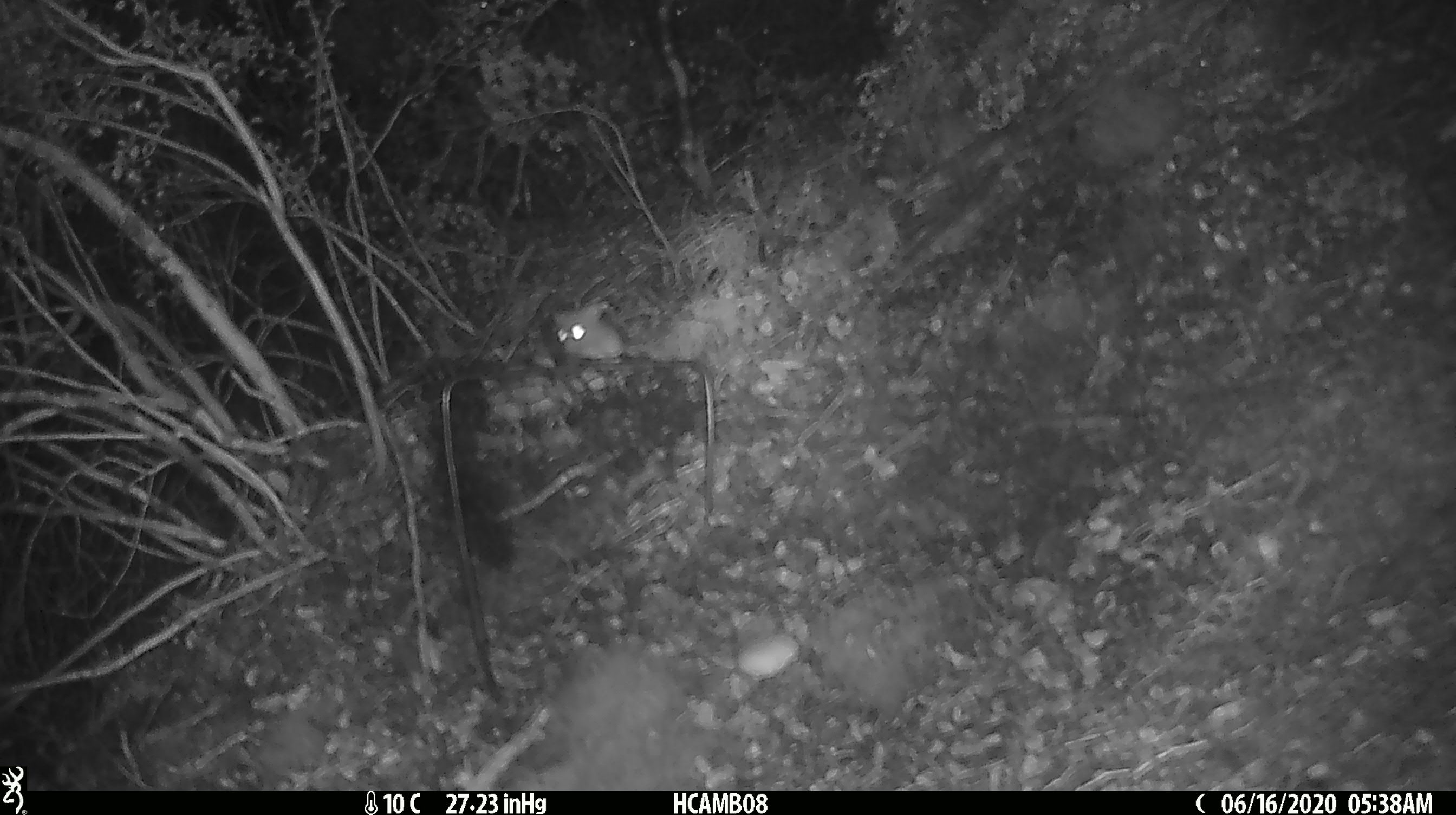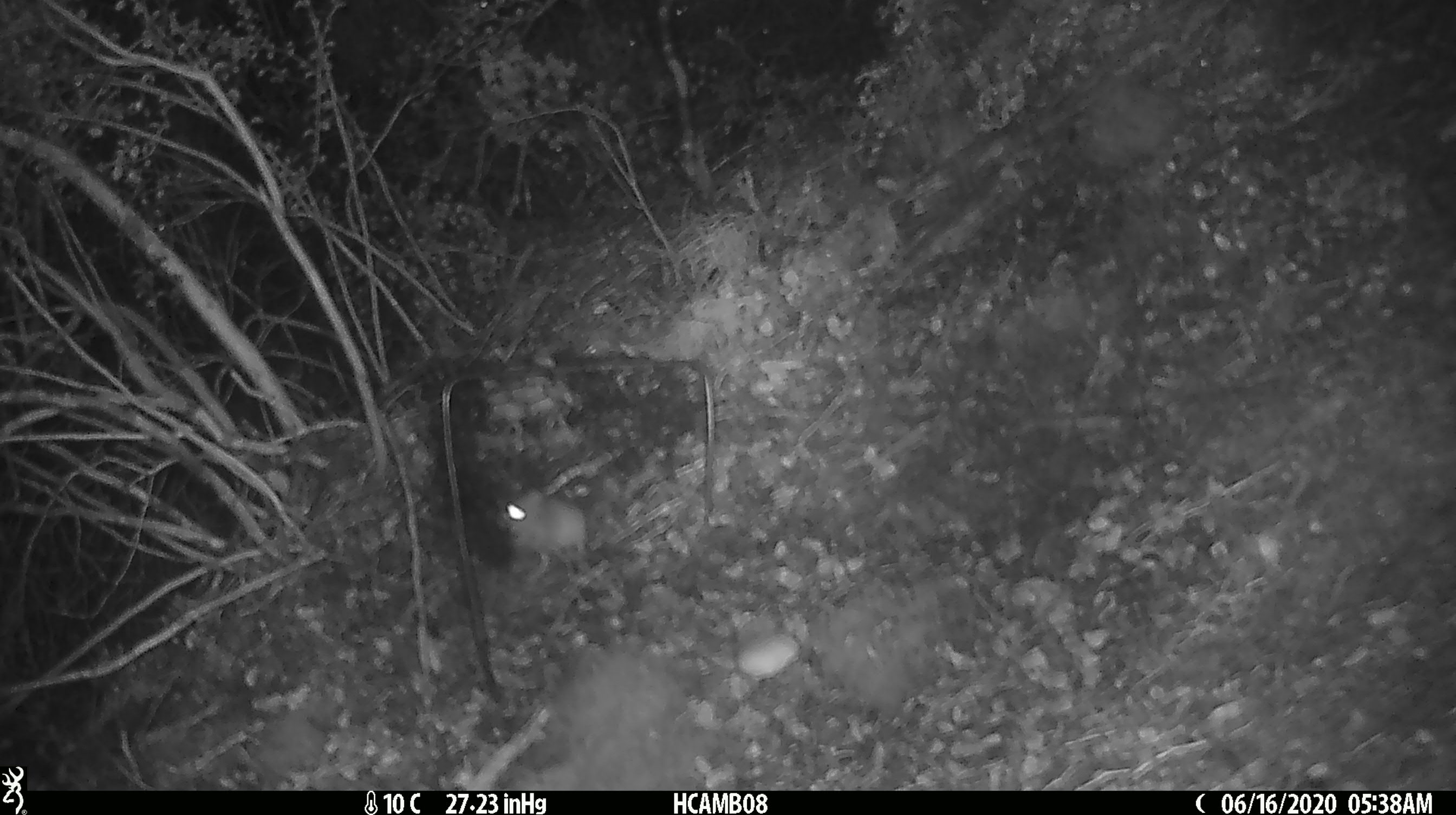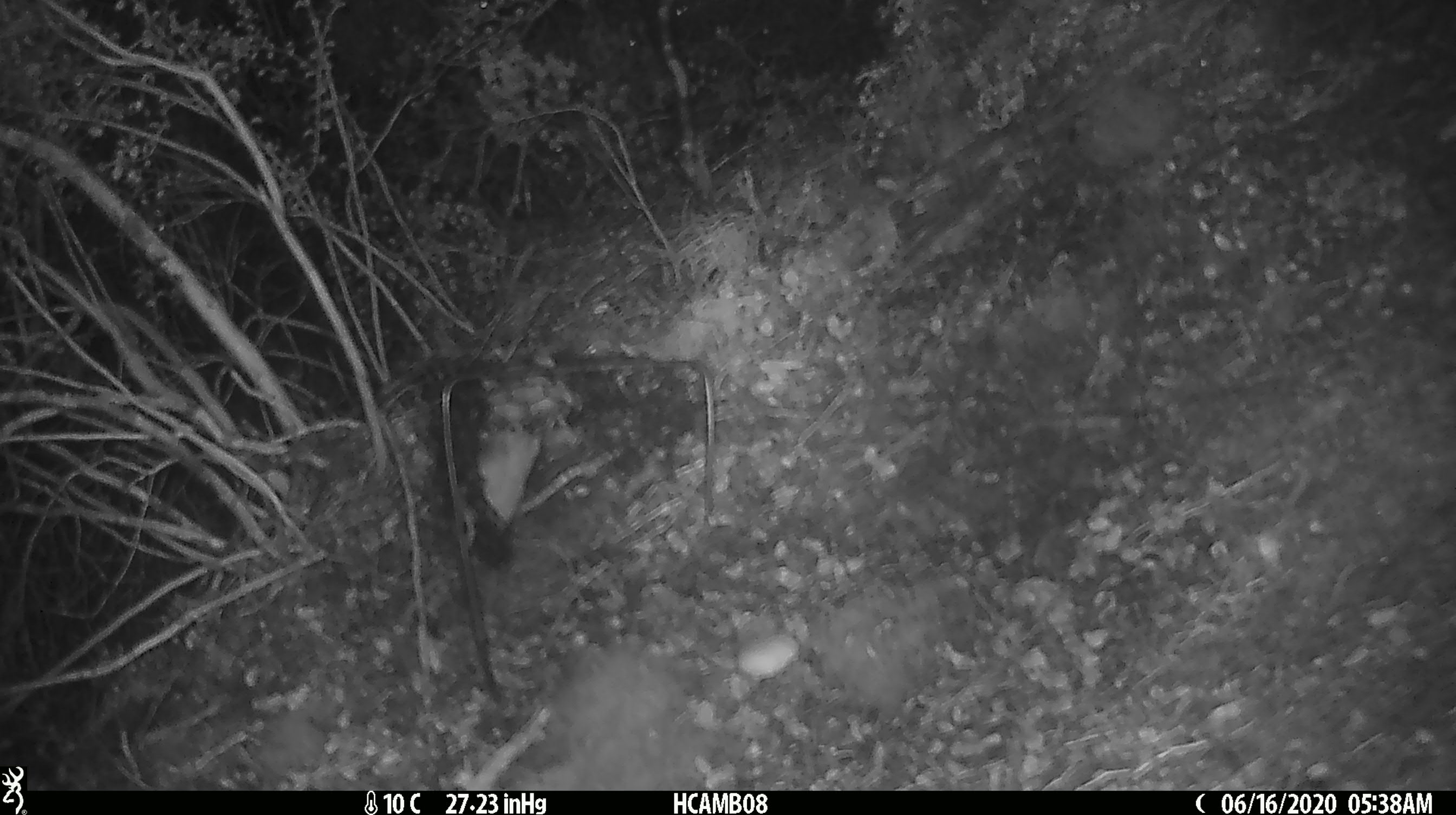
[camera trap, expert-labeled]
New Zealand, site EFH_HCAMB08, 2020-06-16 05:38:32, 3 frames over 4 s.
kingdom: Animalia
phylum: Chordata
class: Mammalia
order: Rodentia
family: Muridae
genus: Mus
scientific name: Mus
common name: mouse